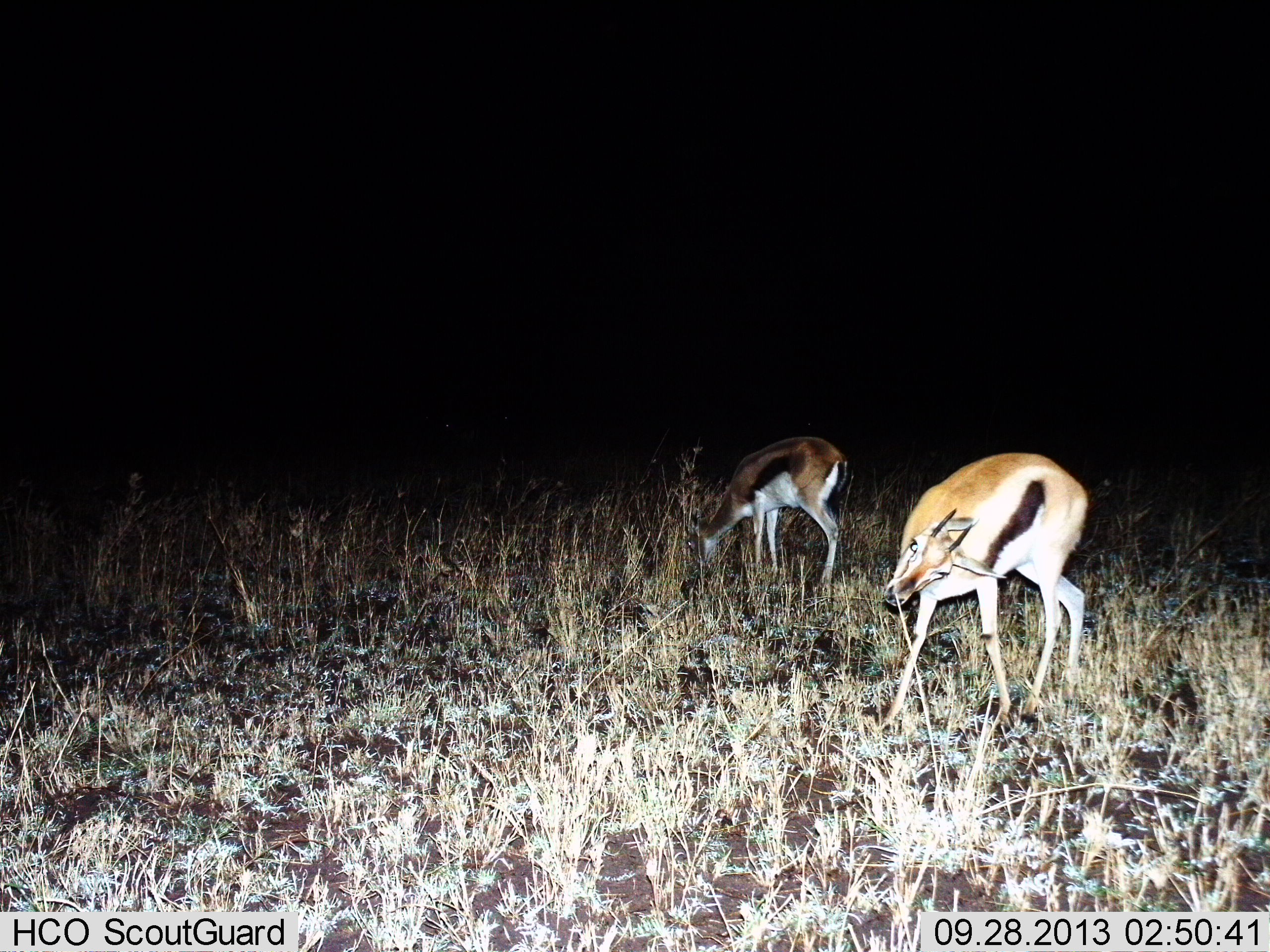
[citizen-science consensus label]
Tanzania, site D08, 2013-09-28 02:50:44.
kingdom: Animalia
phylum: Chordata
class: Mammalia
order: Artiodactyla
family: Bovidae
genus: Eudorcas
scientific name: Eudorcas thomsonii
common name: thomson's gazelle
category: gazellethomsons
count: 2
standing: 60%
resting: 0%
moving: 0%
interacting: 0%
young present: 0%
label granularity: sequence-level